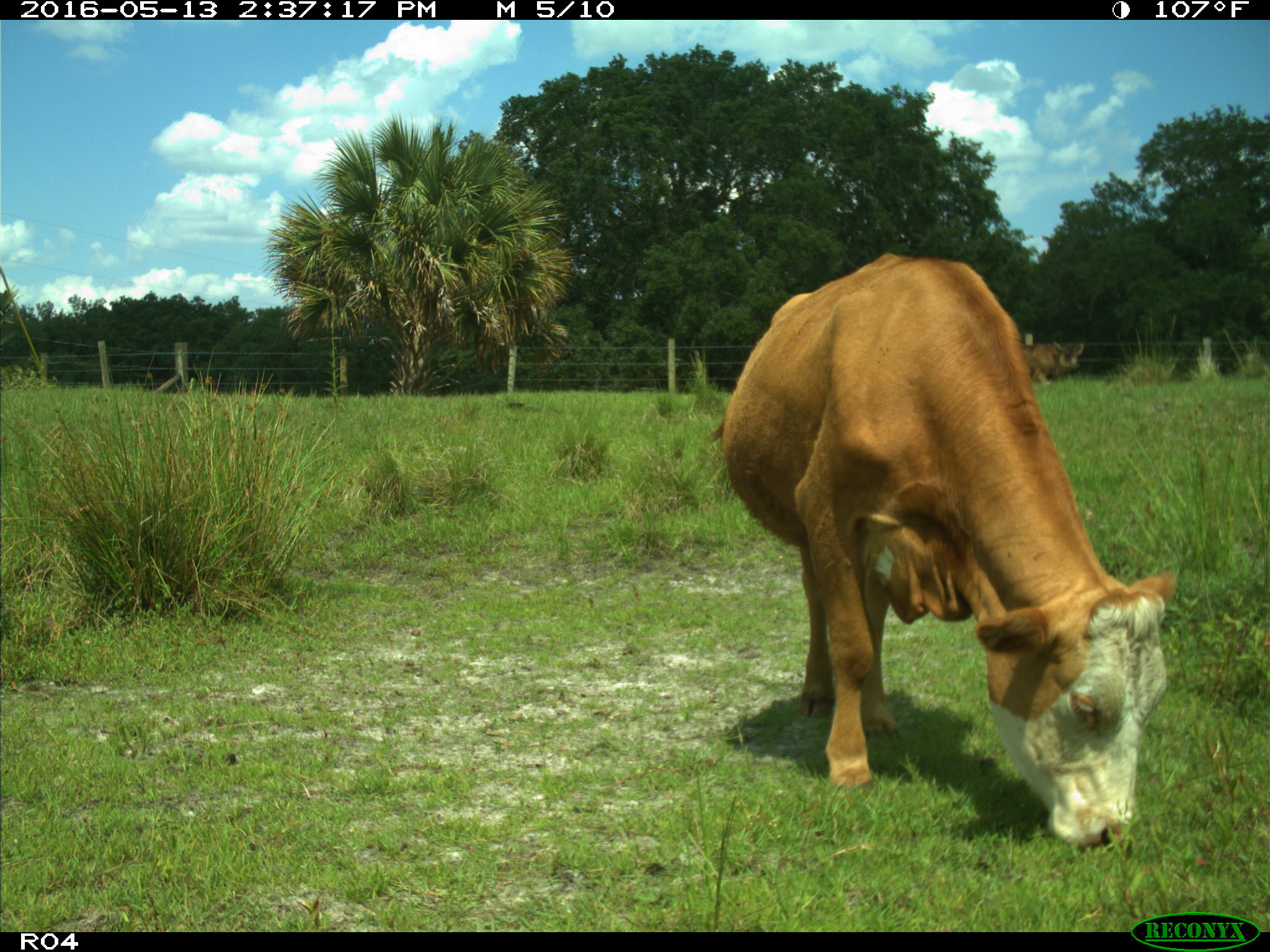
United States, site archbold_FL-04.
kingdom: Animalia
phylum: Chordata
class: Mammalia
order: Artiodactyla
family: Bovidae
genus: Bos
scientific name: Bos taurus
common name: domestic cow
Bos taurus (domestic cow).